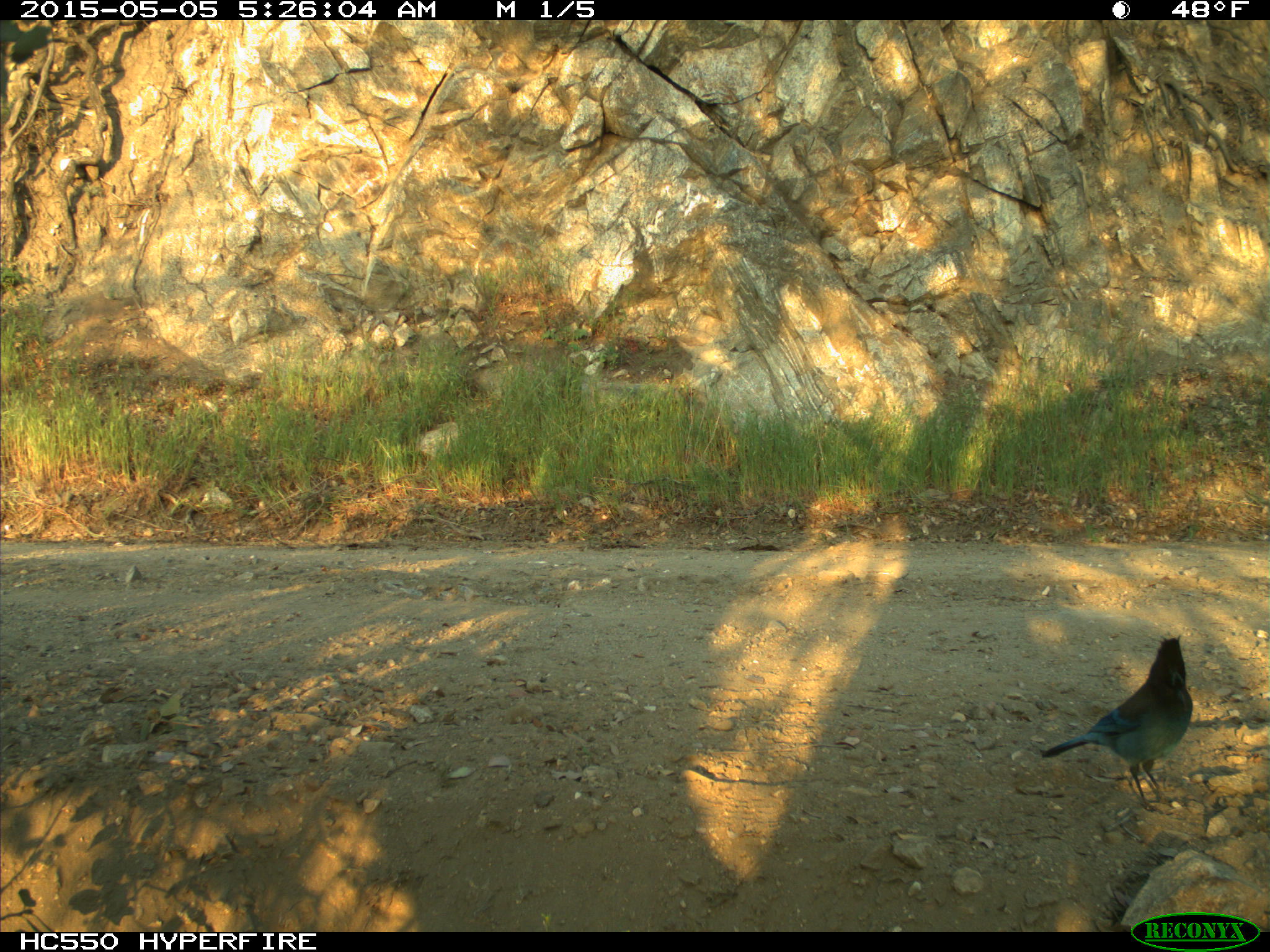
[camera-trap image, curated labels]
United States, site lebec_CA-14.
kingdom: Animalia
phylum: Chordata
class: Aves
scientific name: Aves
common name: birds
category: unidentified bird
Unidentified bird (birds) (Aves).